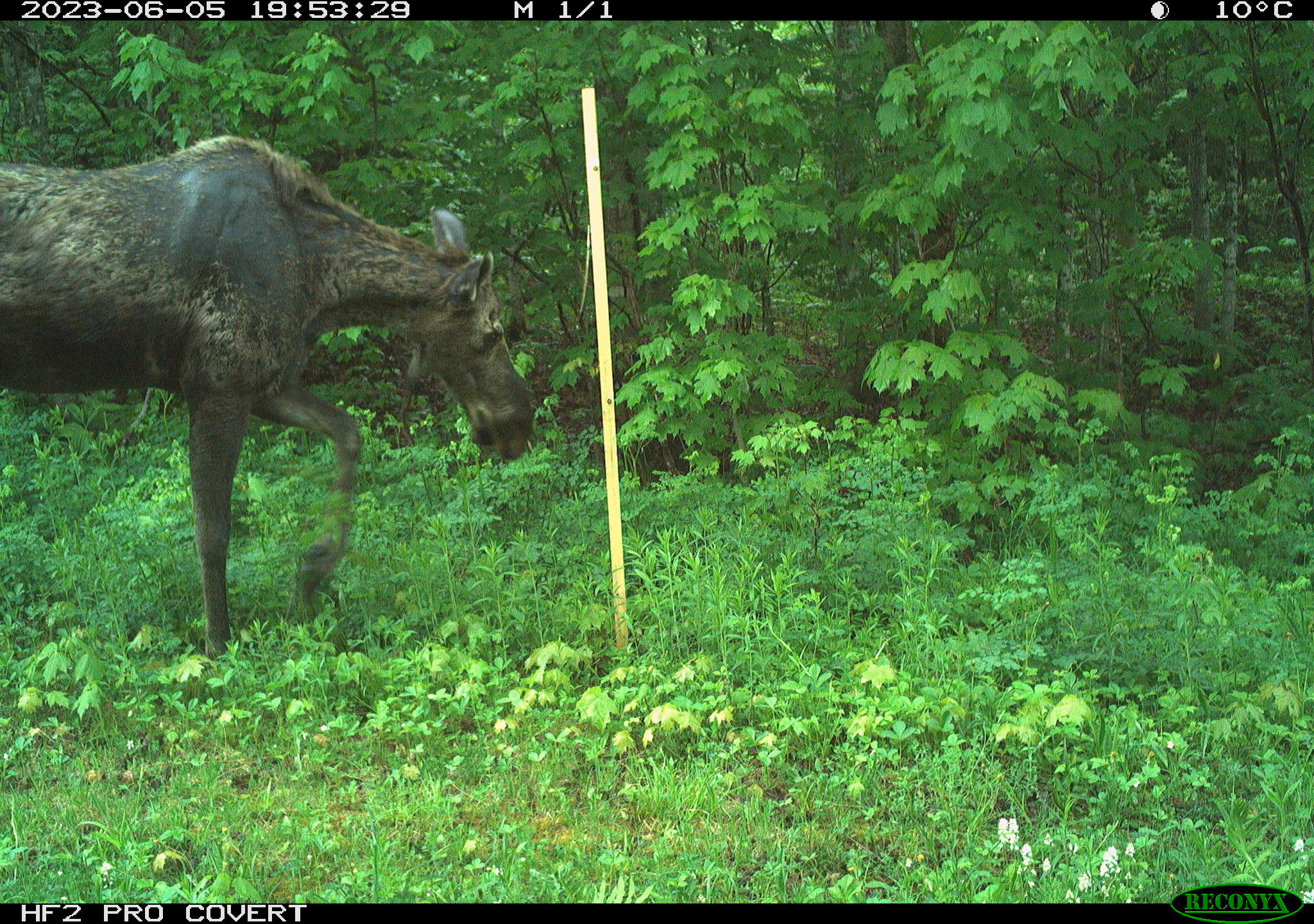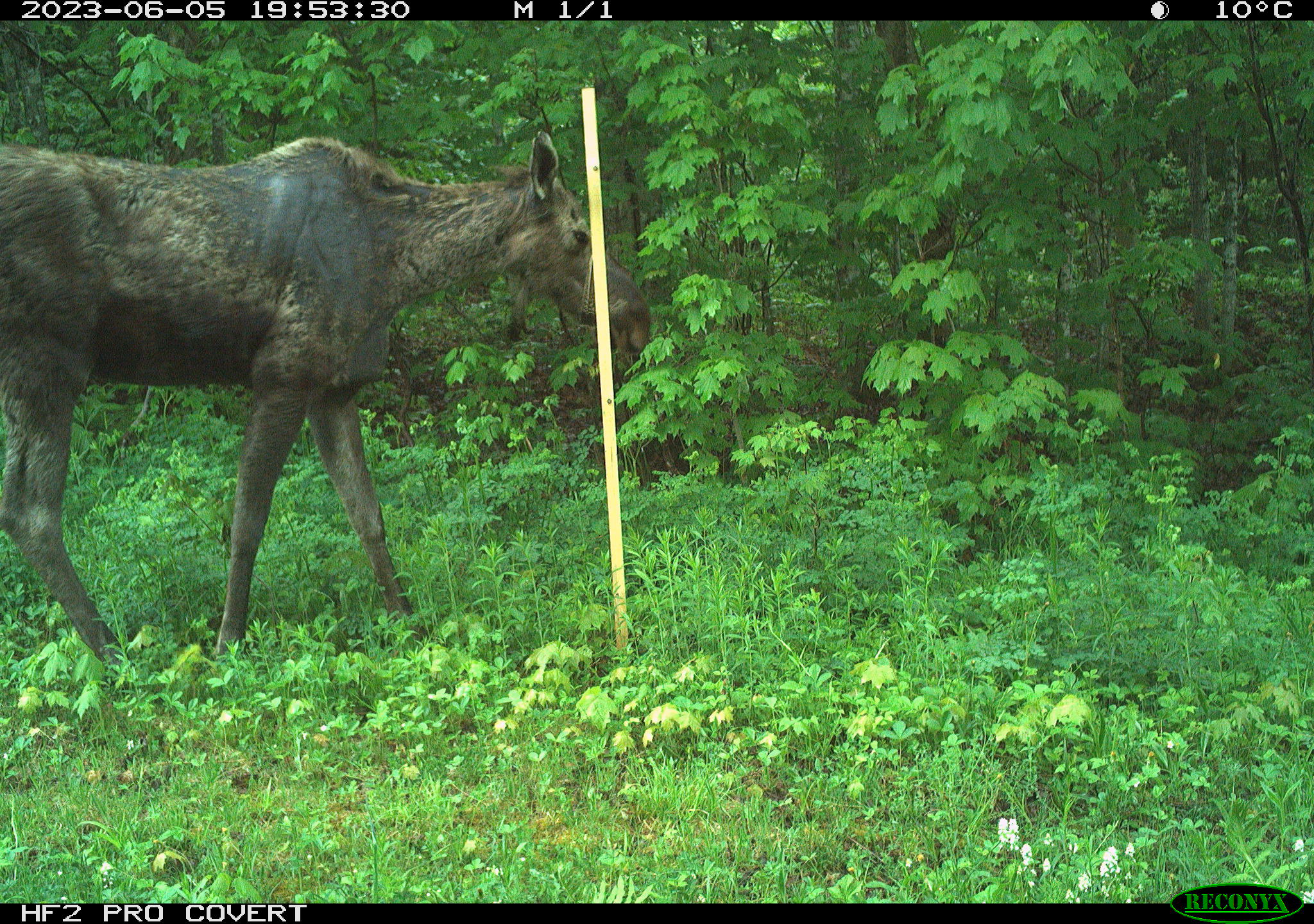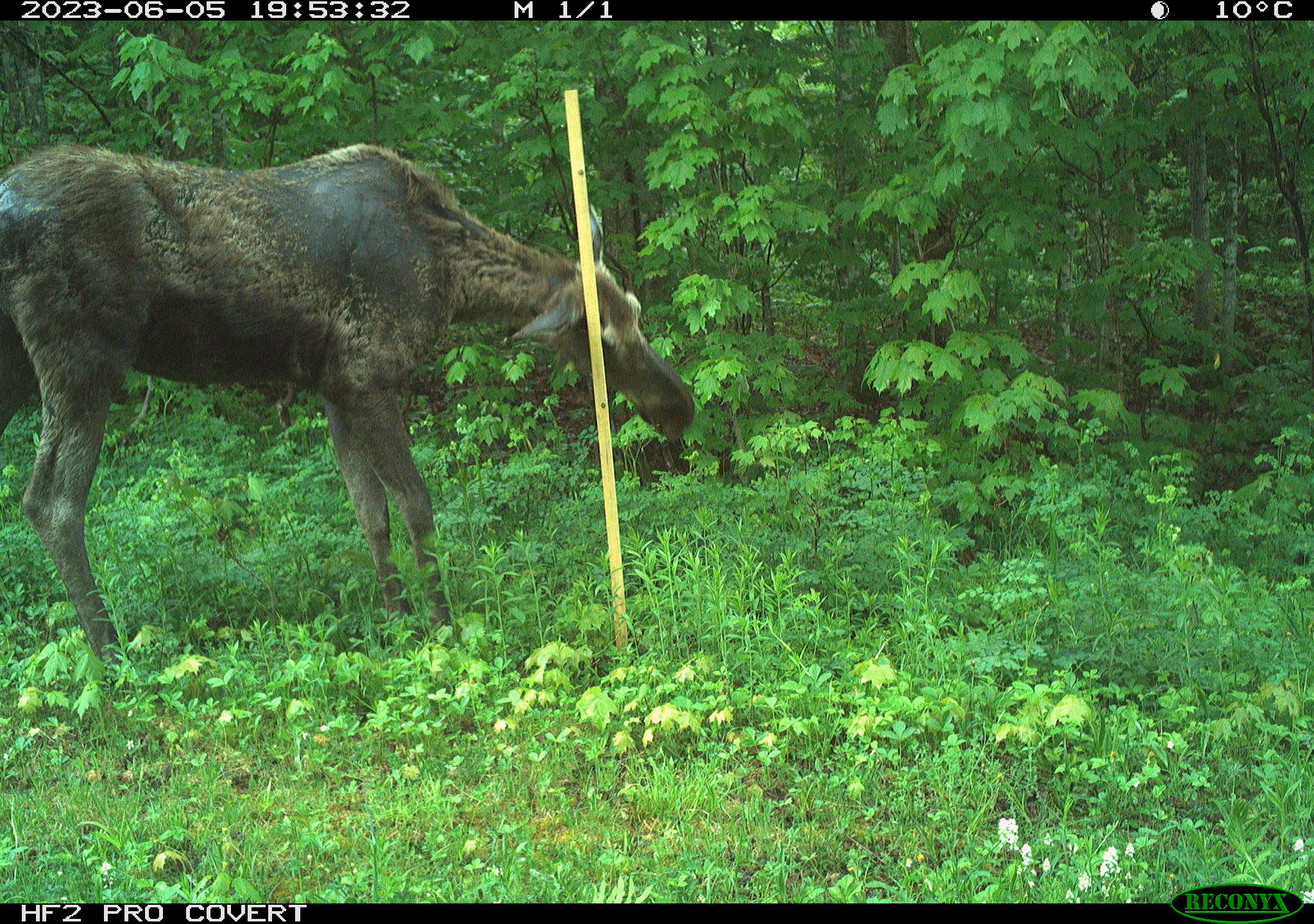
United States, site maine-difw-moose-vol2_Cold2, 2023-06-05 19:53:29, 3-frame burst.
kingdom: Animalia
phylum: Chordata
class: Mammalia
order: Artiodactyla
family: Cervidae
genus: Alces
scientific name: Alces alces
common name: moose